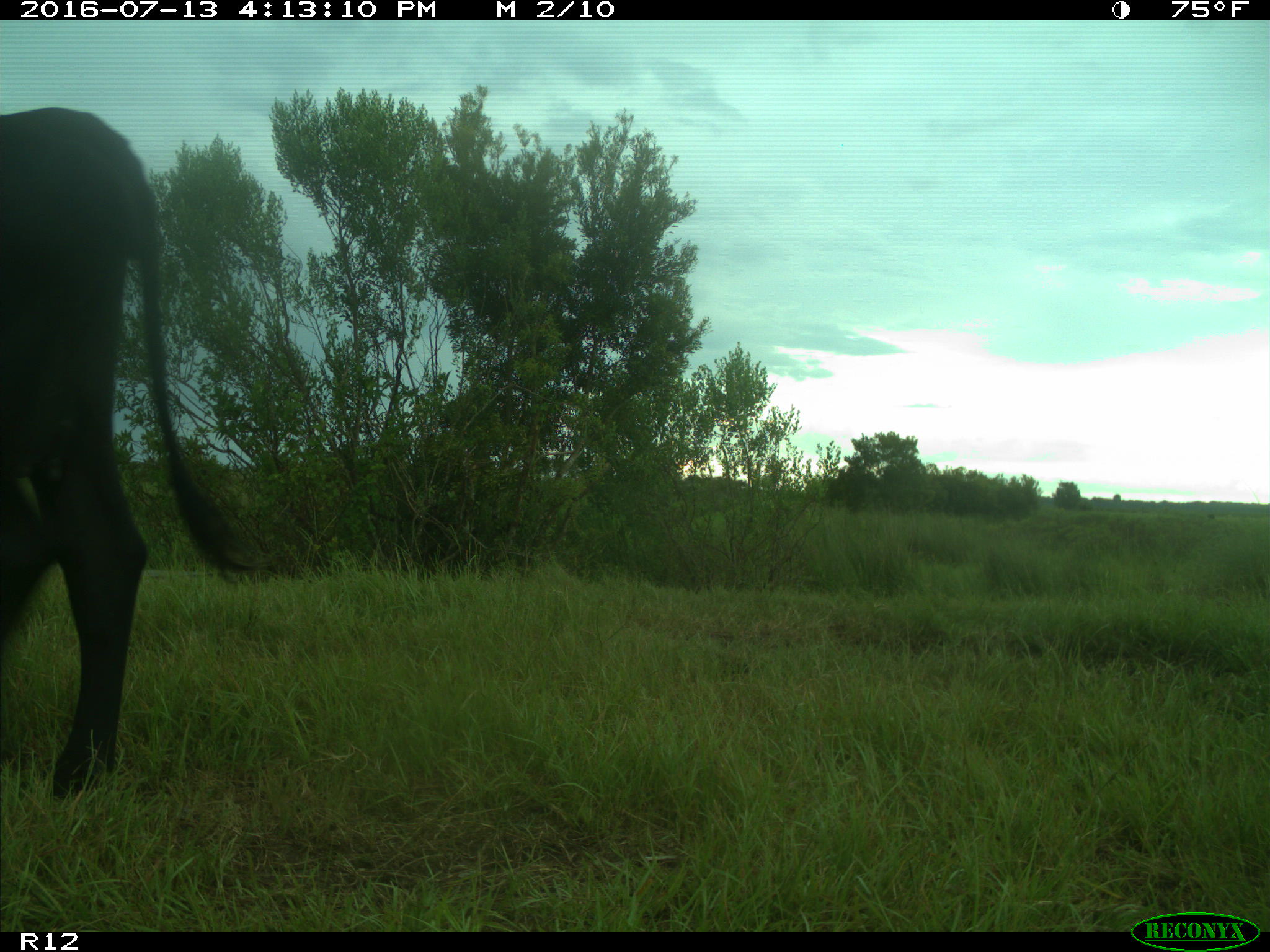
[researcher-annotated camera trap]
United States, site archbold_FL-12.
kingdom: Animalia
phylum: Chordata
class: Mammalia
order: Artiodactyla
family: Bovidae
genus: Bos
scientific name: Bos taurus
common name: domestic cow